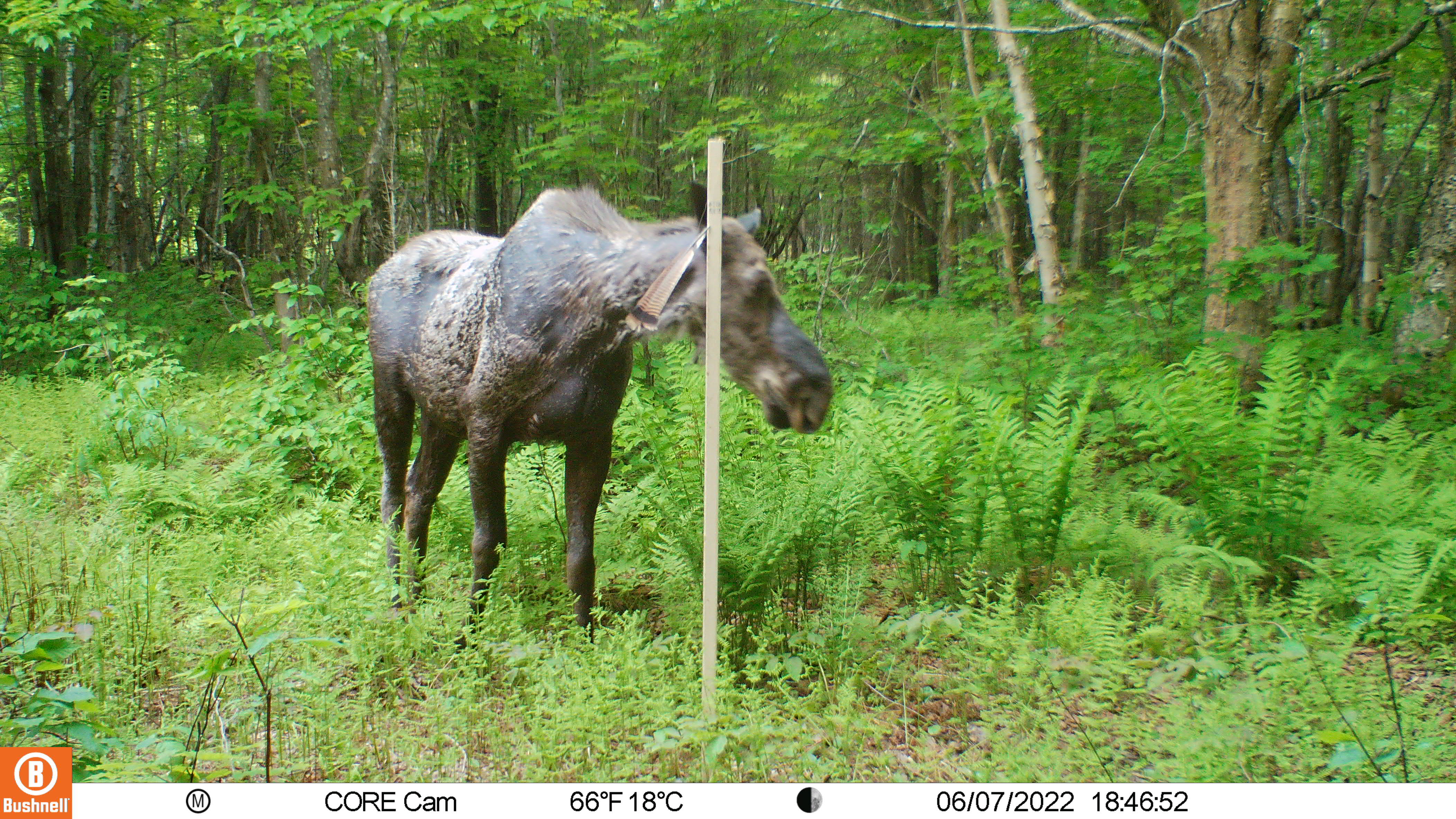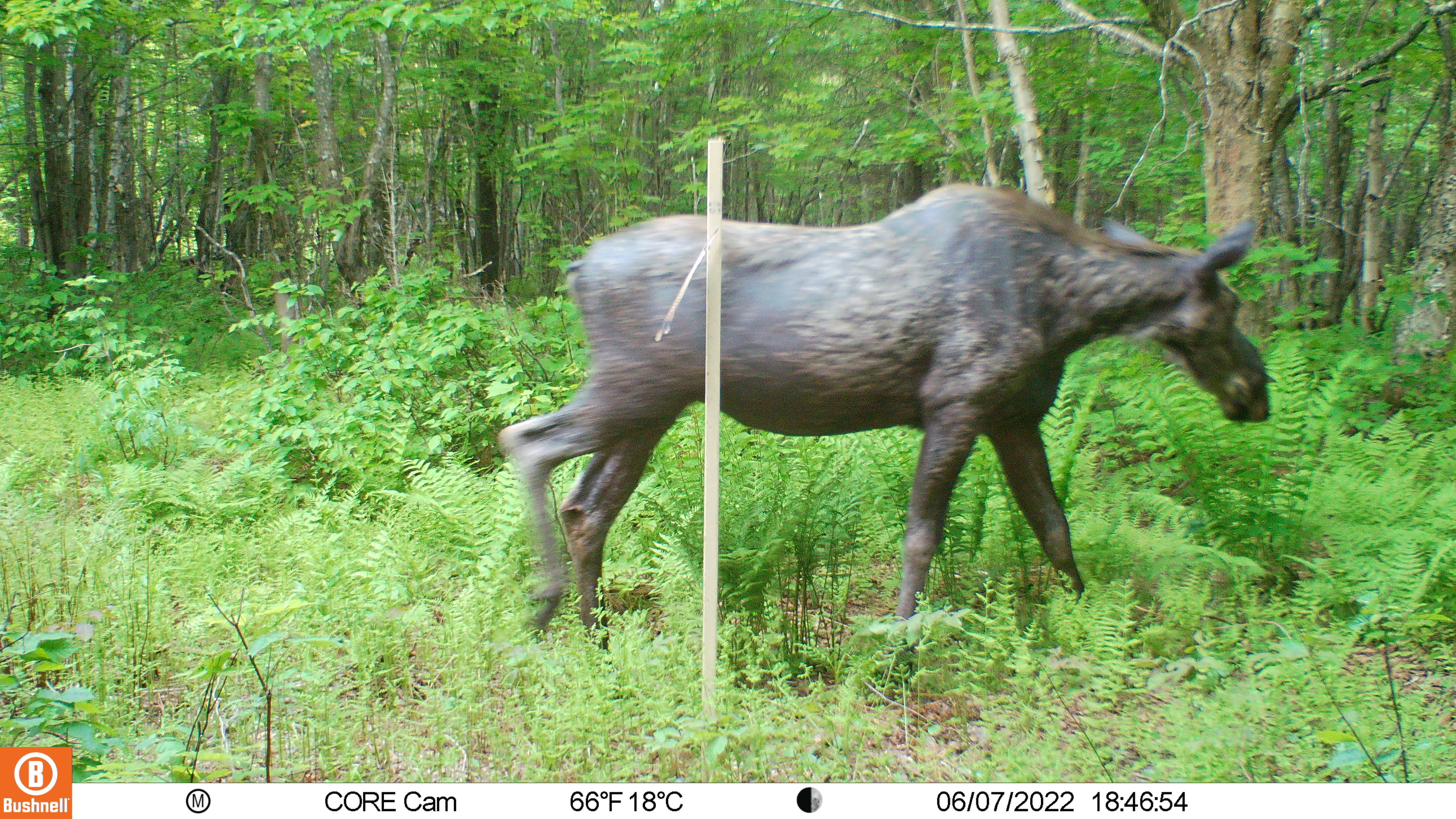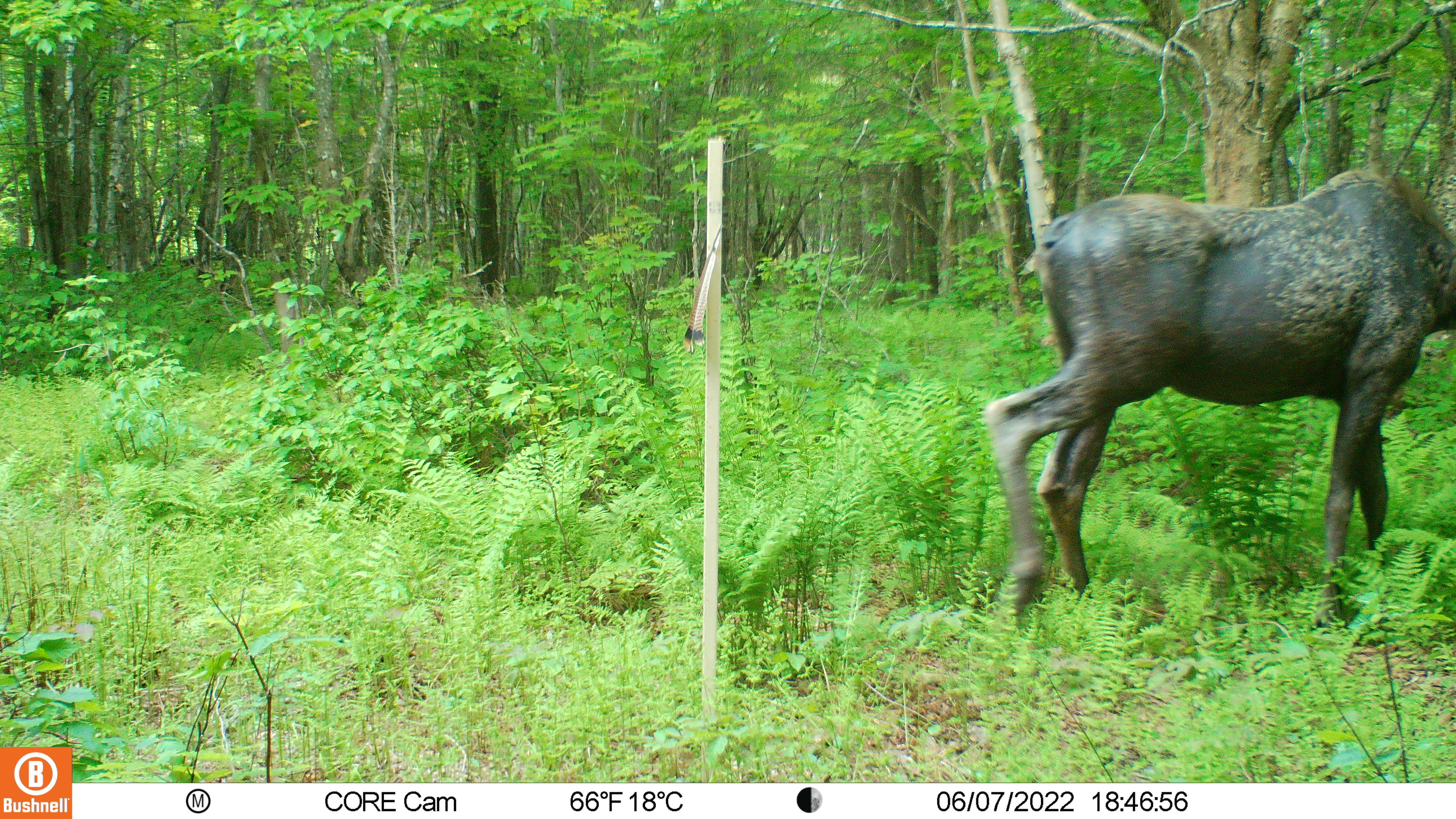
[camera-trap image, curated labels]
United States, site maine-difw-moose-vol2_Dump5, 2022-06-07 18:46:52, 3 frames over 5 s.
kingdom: Animalia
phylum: Chordata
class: Mammalia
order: Artiodactyla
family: Cervidae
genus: Alces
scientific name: Alces alces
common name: moose